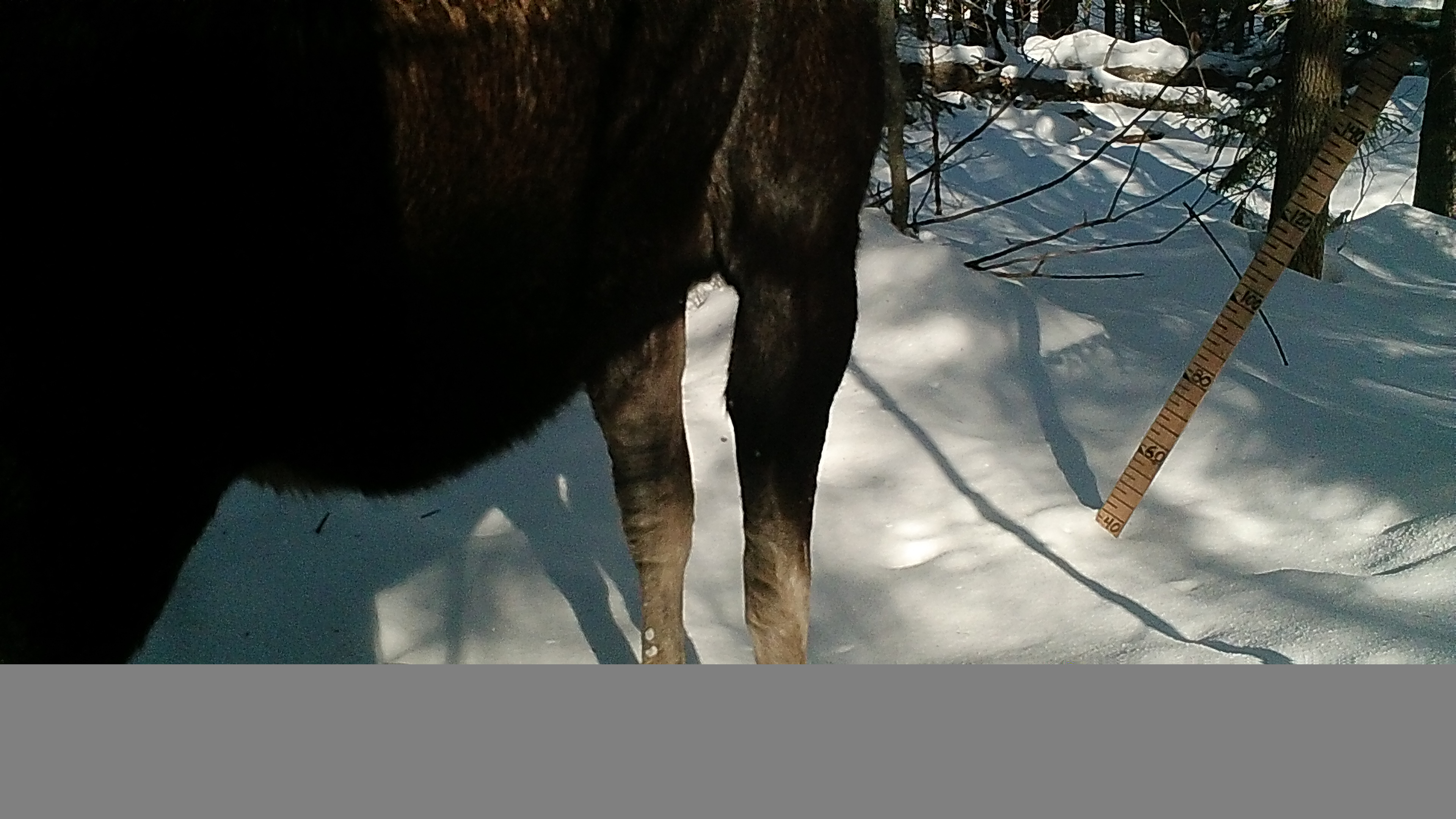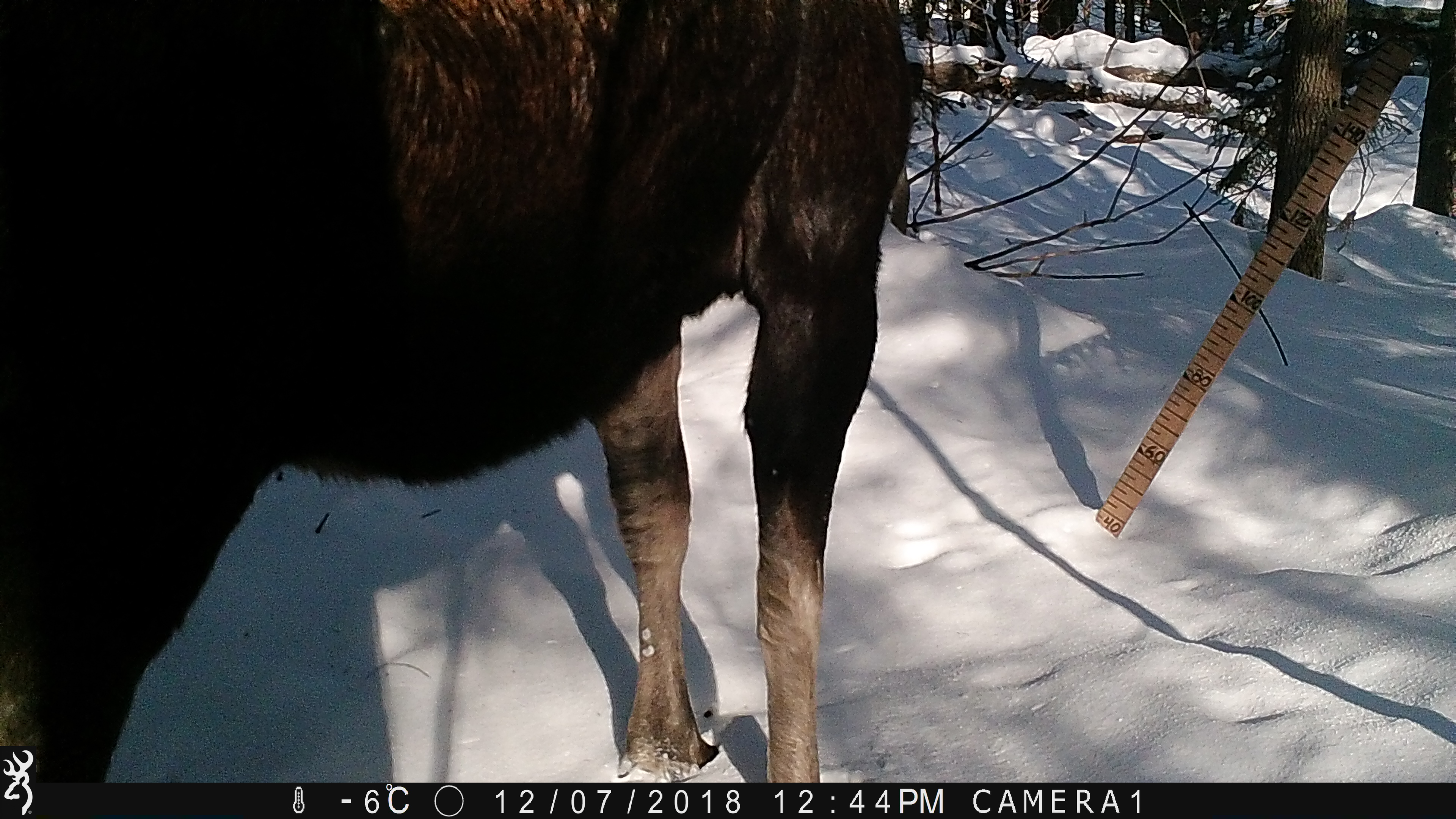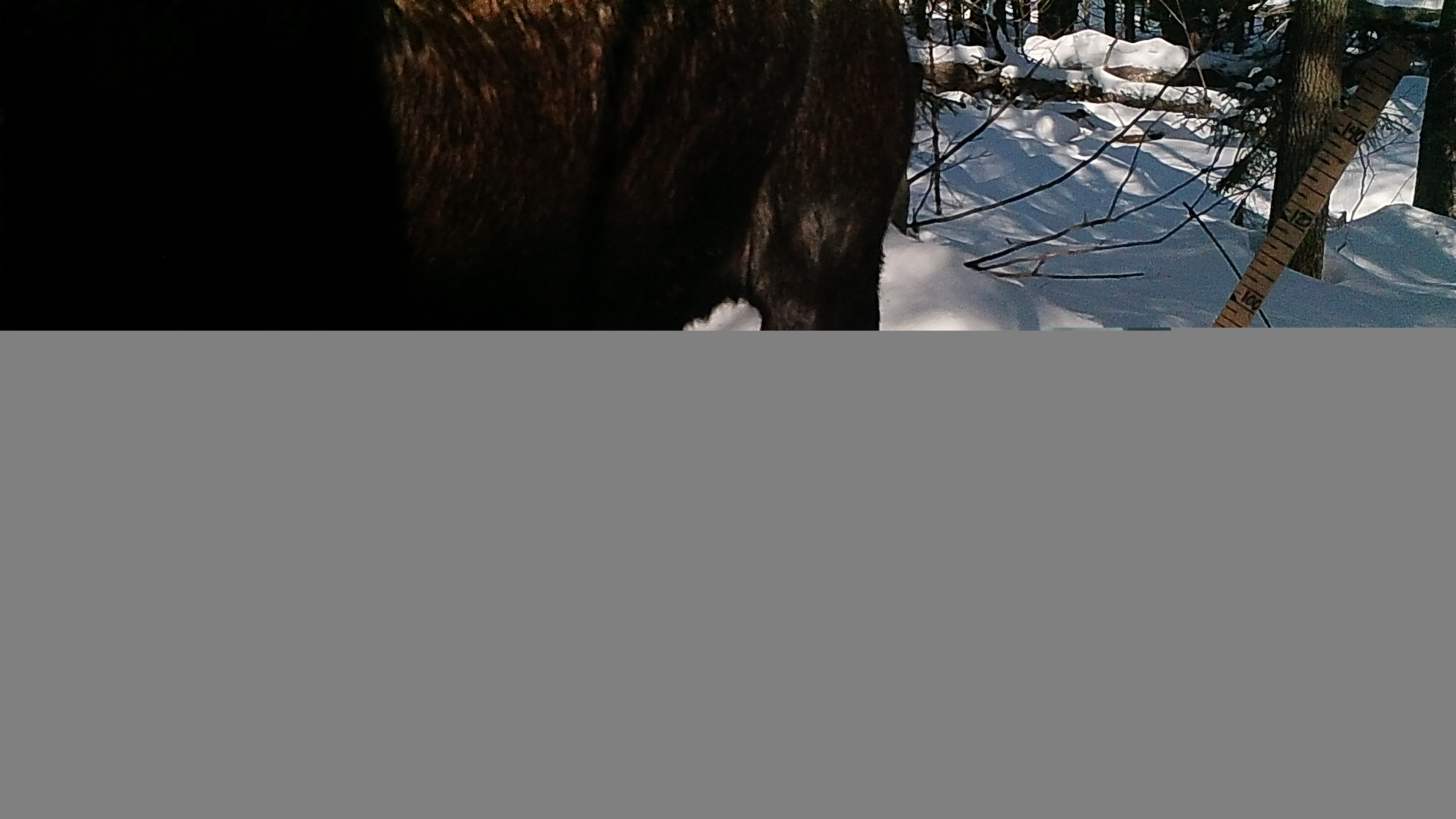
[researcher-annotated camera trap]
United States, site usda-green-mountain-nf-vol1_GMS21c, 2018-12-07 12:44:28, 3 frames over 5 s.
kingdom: Animalia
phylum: Chordata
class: Mammalia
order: Artiodactyla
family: Cervidae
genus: Alces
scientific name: Alces alces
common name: moose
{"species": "moose (Alces alces)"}